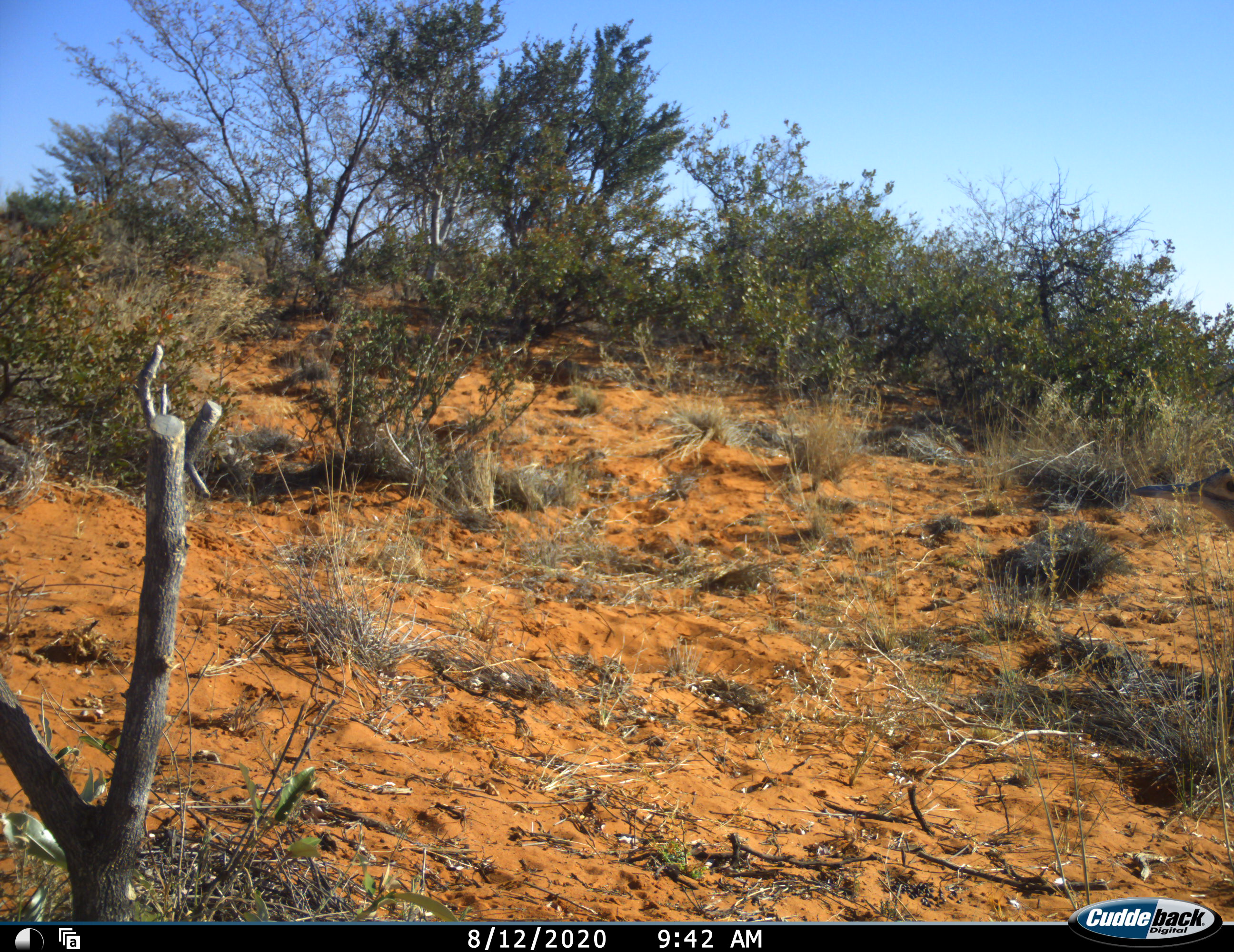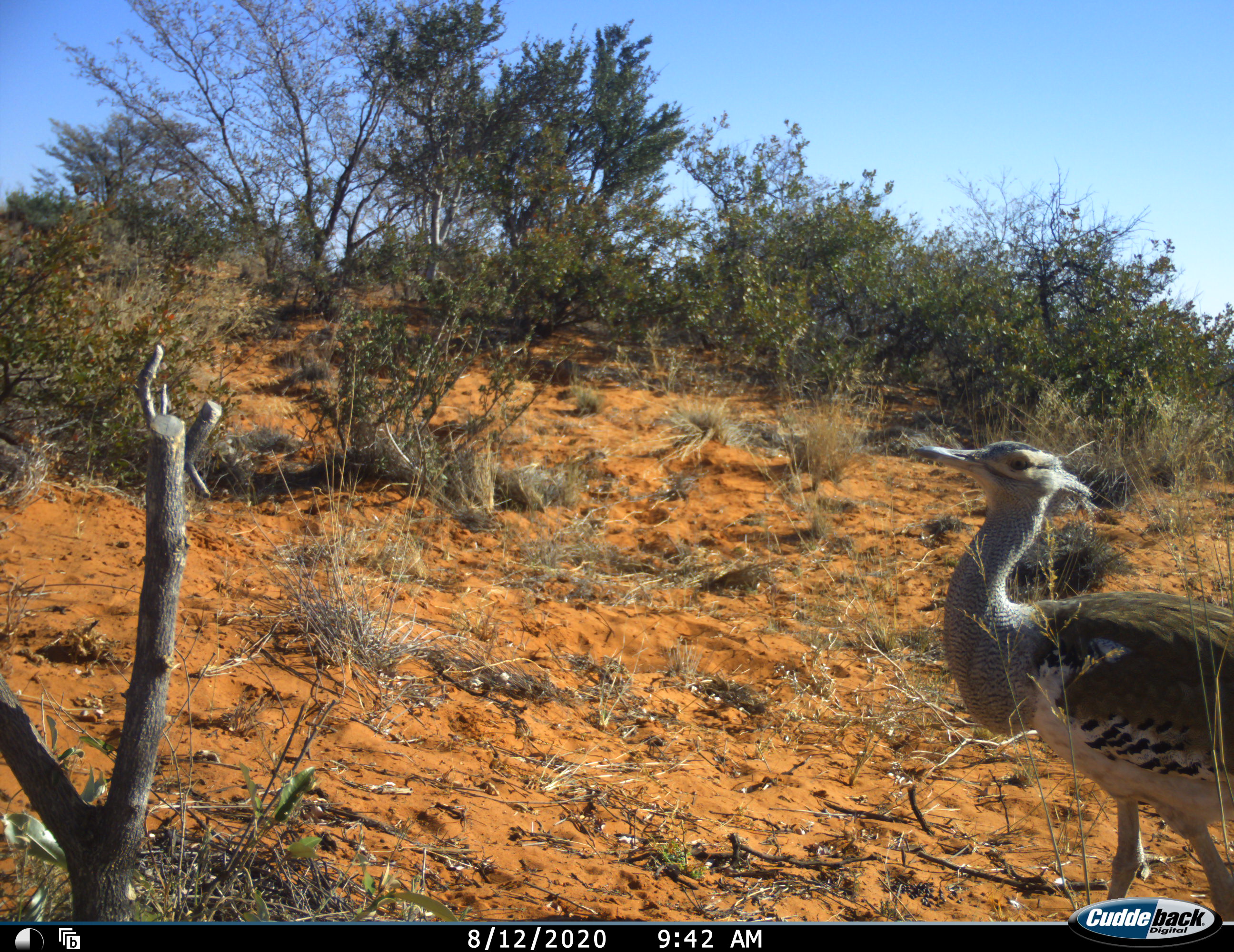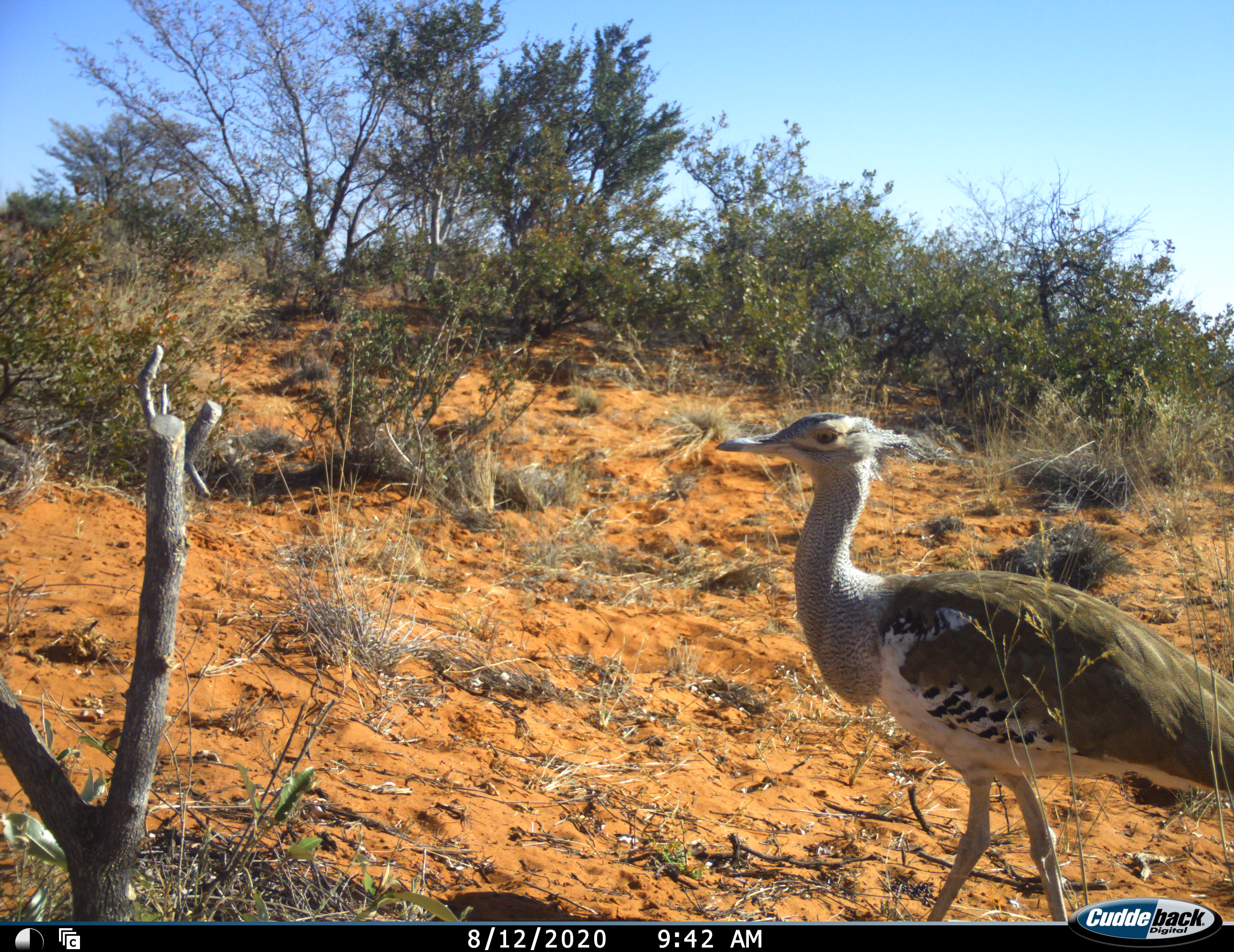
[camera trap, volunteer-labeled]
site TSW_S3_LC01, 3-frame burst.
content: unidentified animal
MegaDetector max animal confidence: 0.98